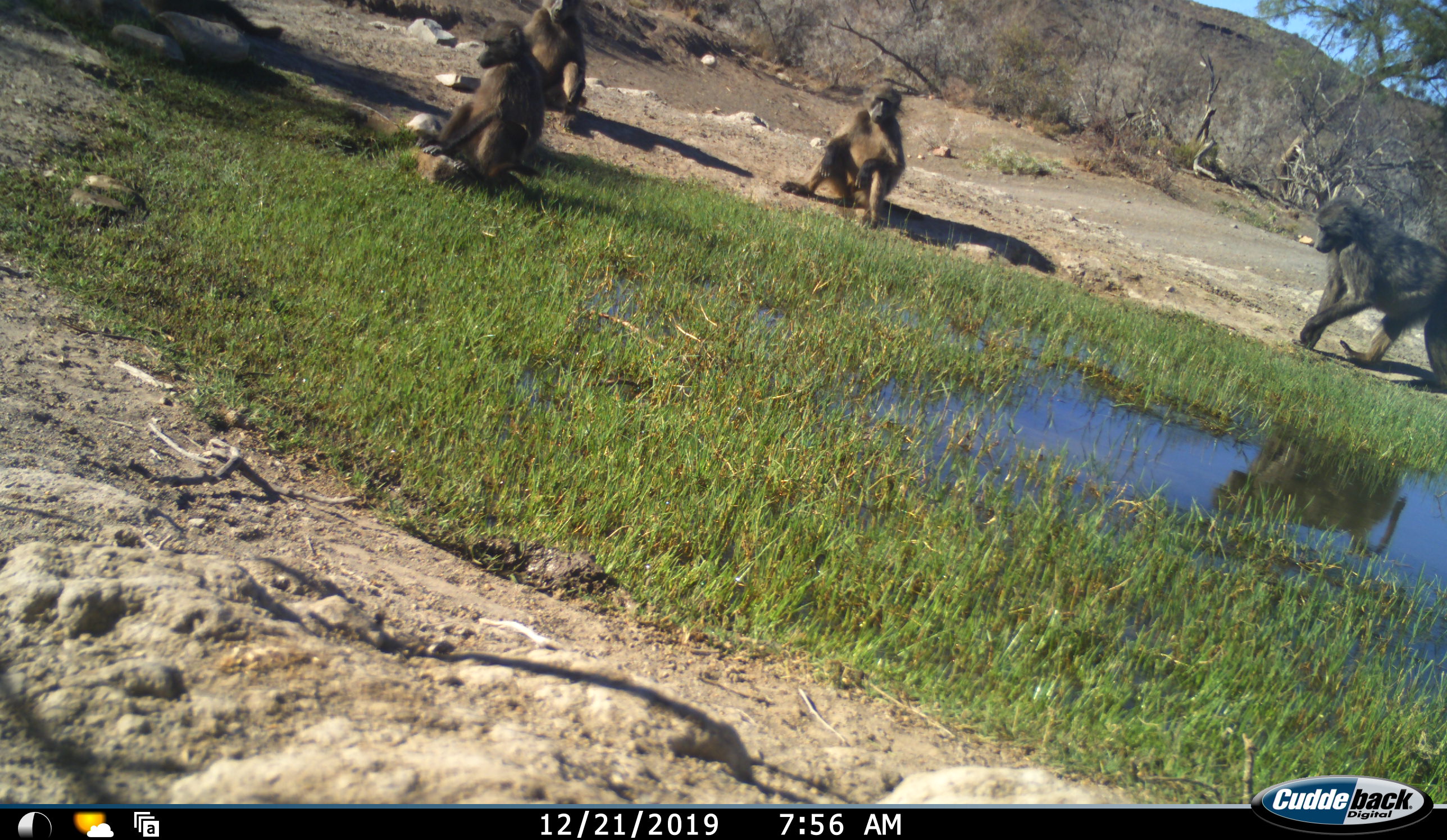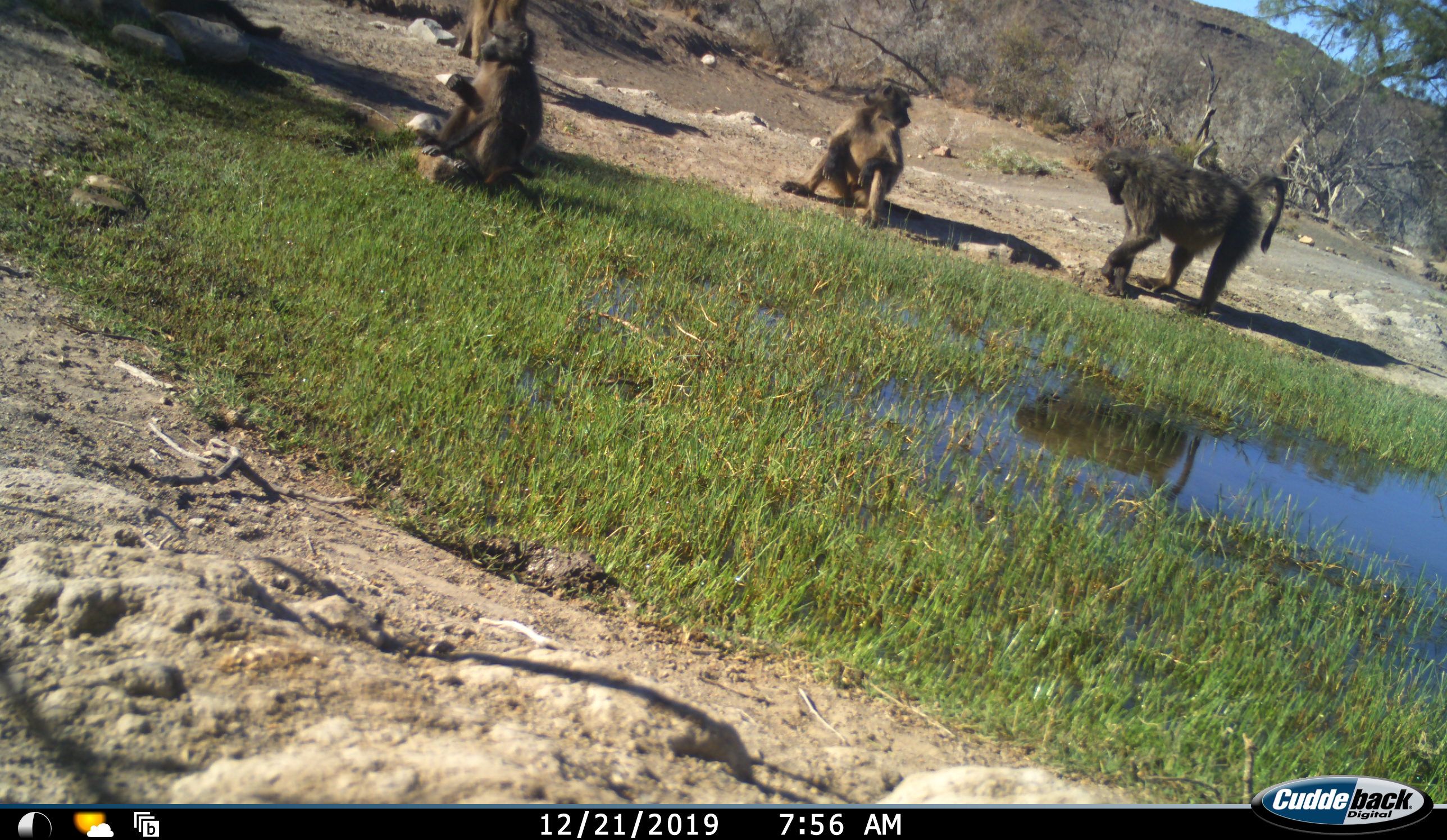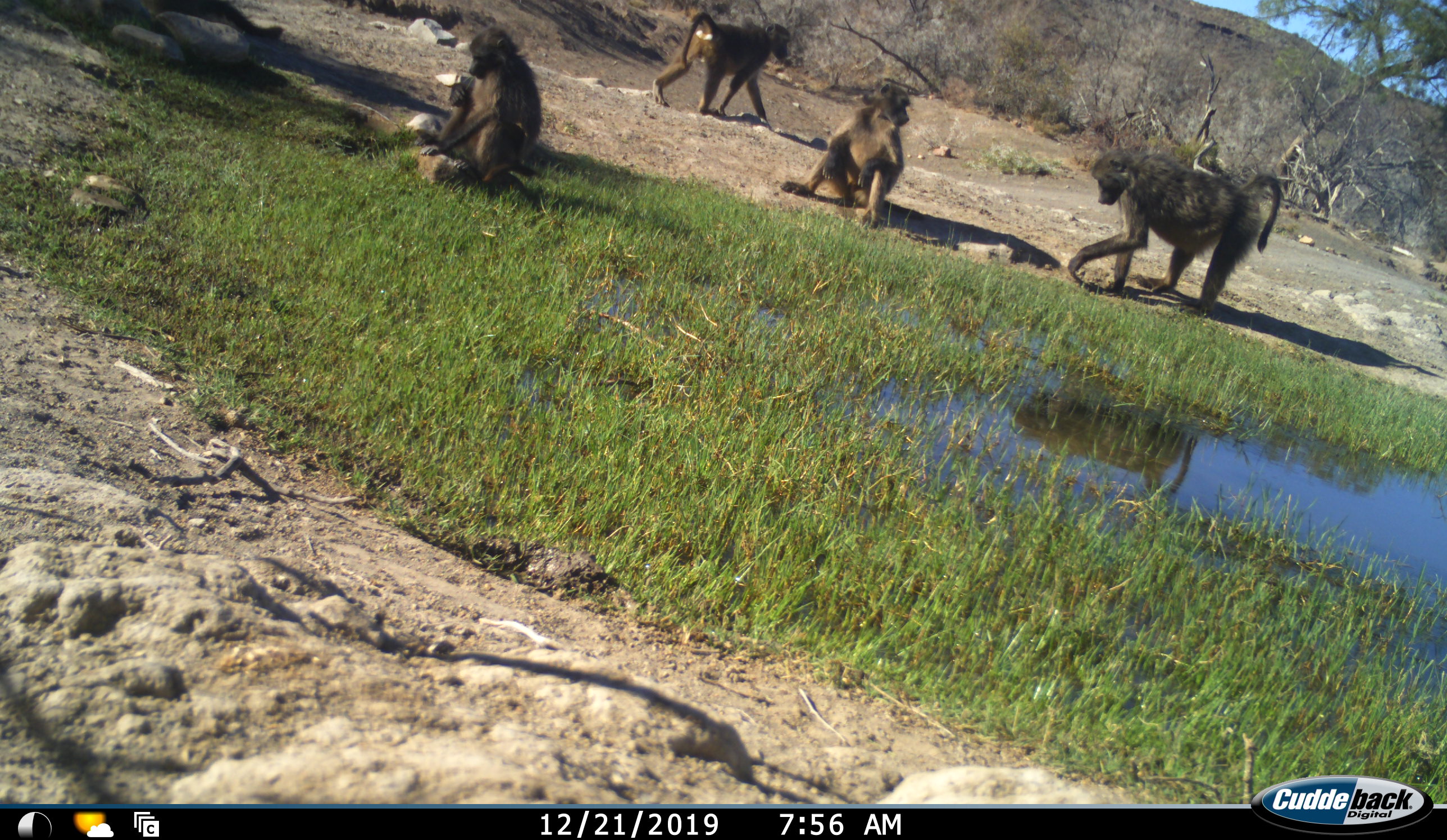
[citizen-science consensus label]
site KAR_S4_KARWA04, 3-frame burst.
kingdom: Animalia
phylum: Chordata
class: Mammalia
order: Primates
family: Cercopithecidae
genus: Papio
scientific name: Papio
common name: baboon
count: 4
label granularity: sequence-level